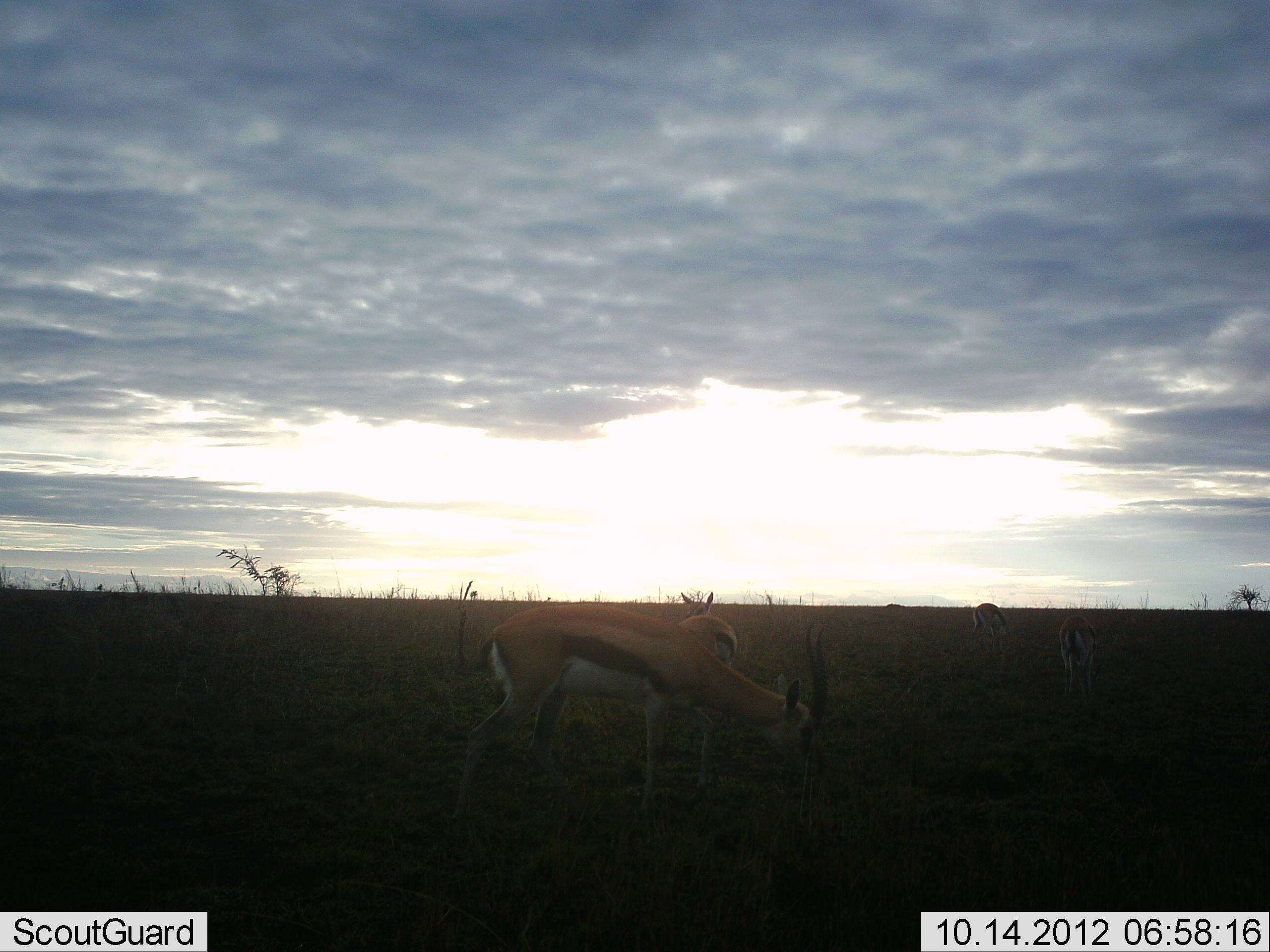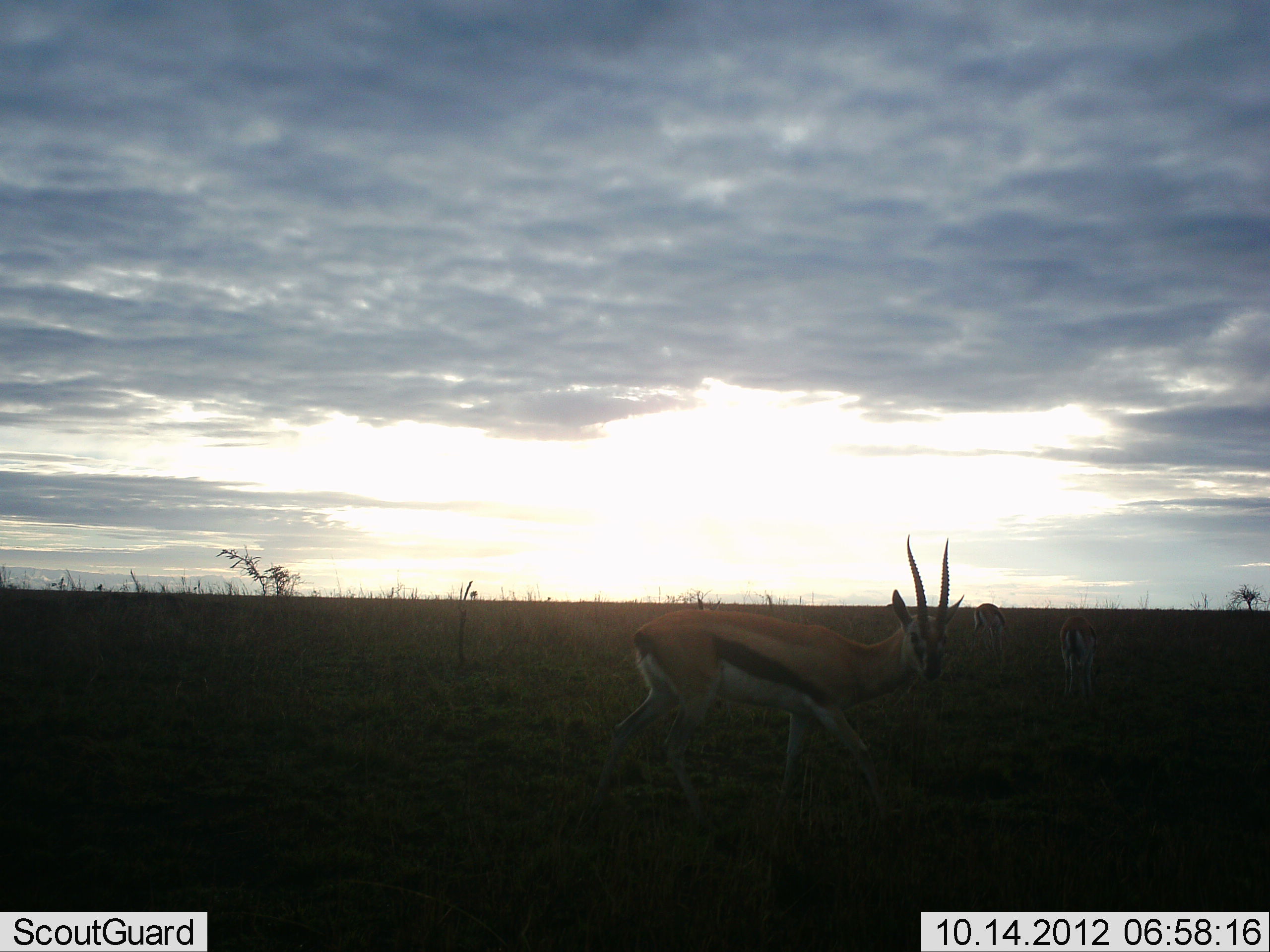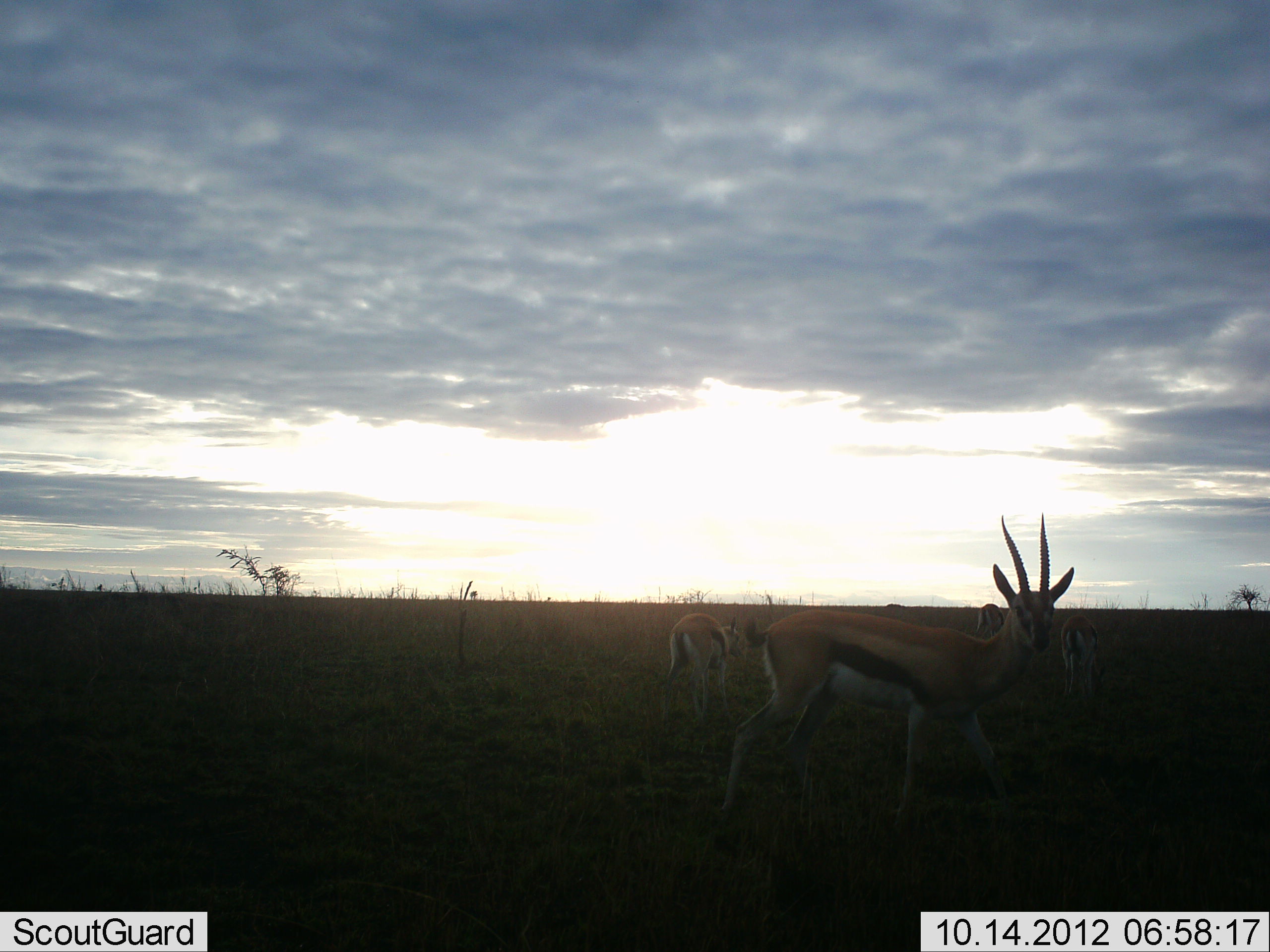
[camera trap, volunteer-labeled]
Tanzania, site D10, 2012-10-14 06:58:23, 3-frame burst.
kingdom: Animalia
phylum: Chordata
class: Mammalia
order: Artiodactyla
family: Bovidae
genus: Eudorcas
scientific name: Eudorcas thomsonii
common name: thomson's gazelle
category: gazellethomsons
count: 4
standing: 50%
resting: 0%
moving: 90%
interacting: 0%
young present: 0%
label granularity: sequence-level